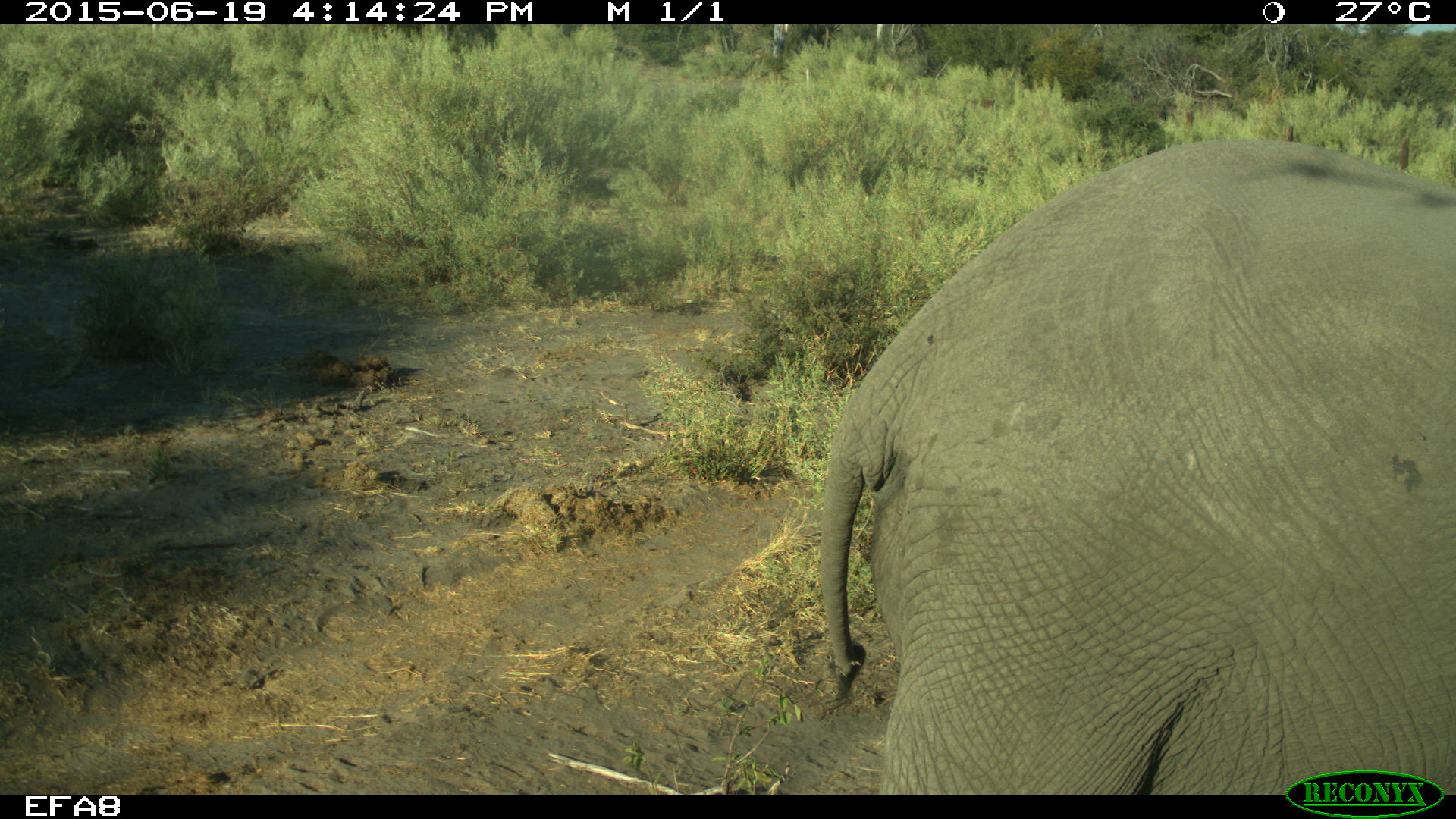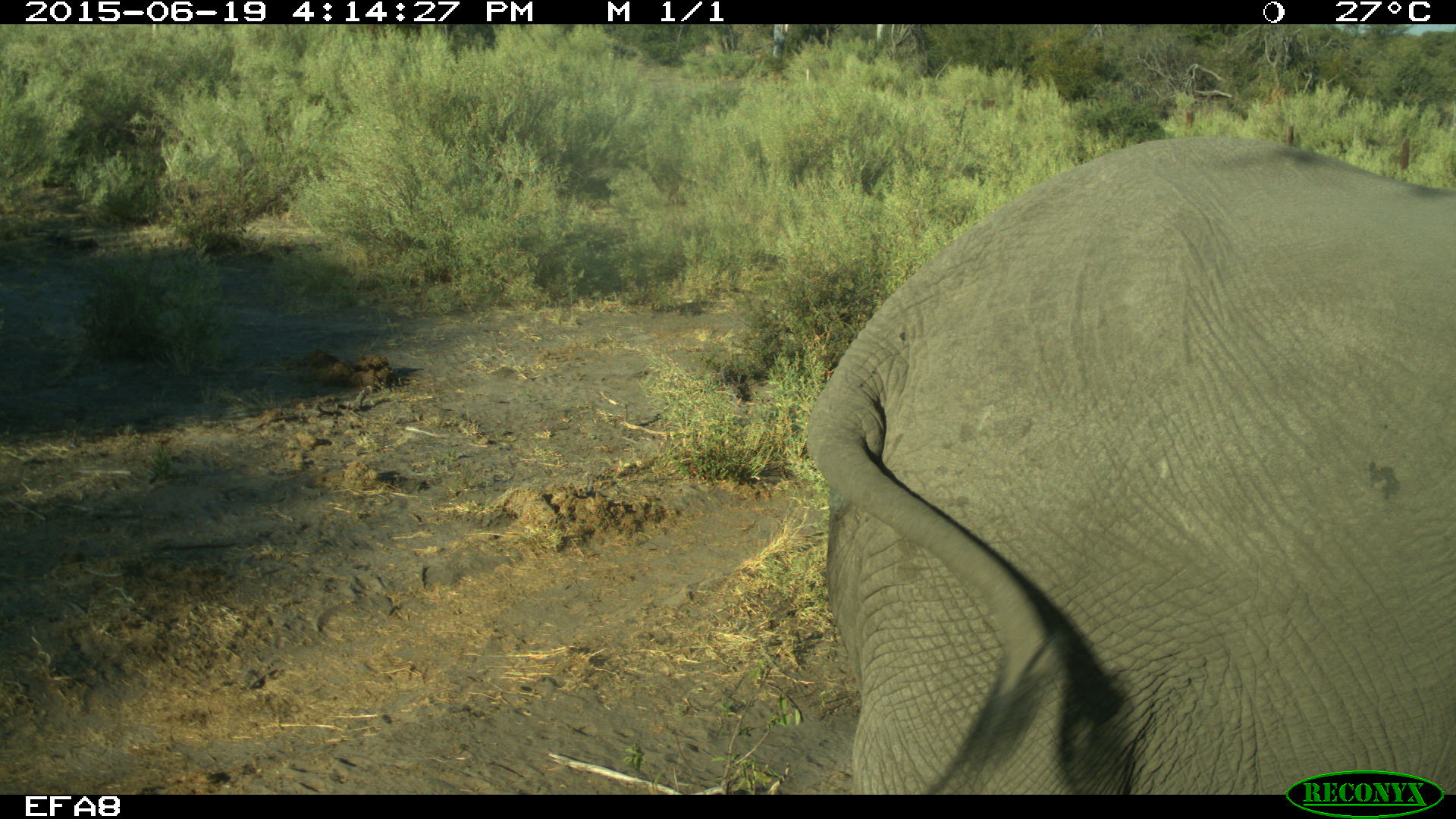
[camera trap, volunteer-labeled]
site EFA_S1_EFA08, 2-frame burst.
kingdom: Animalia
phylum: Chordata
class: Mammalia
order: Proboscidea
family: Elephantidae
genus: Loxodonta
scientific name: Loxodonta africana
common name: african bush elephant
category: elephant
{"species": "elephant (african bush elephant) (Loxodonta africana)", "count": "1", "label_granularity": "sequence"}